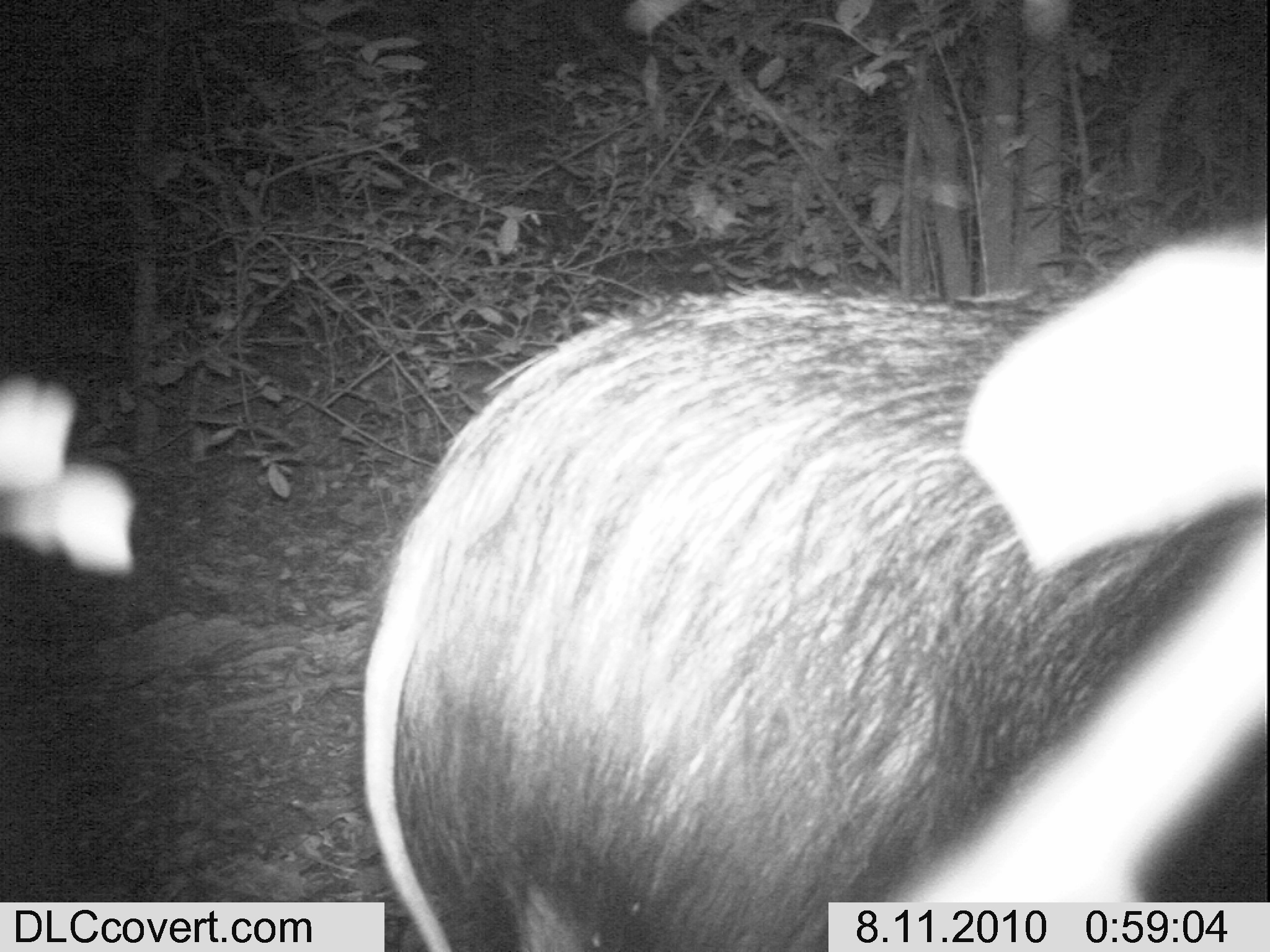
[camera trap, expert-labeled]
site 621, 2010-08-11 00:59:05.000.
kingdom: Animalia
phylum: Chordata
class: Mammalia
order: Artiodactyla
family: Suidae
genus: Potamochoerus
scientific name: Potamochoerus larvatus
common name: bushpig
Potamochoerus larvatus (bushpig), count 1.